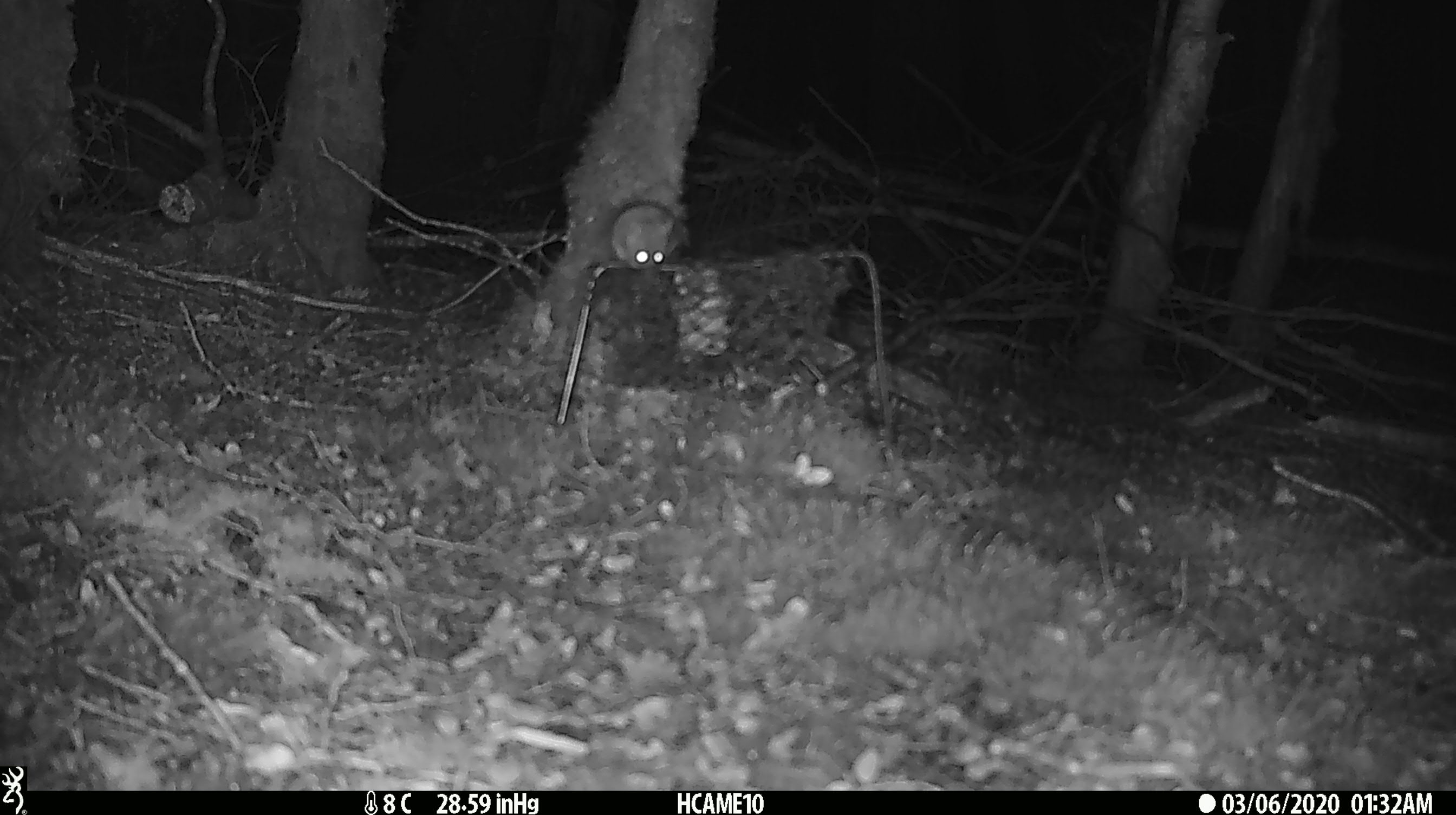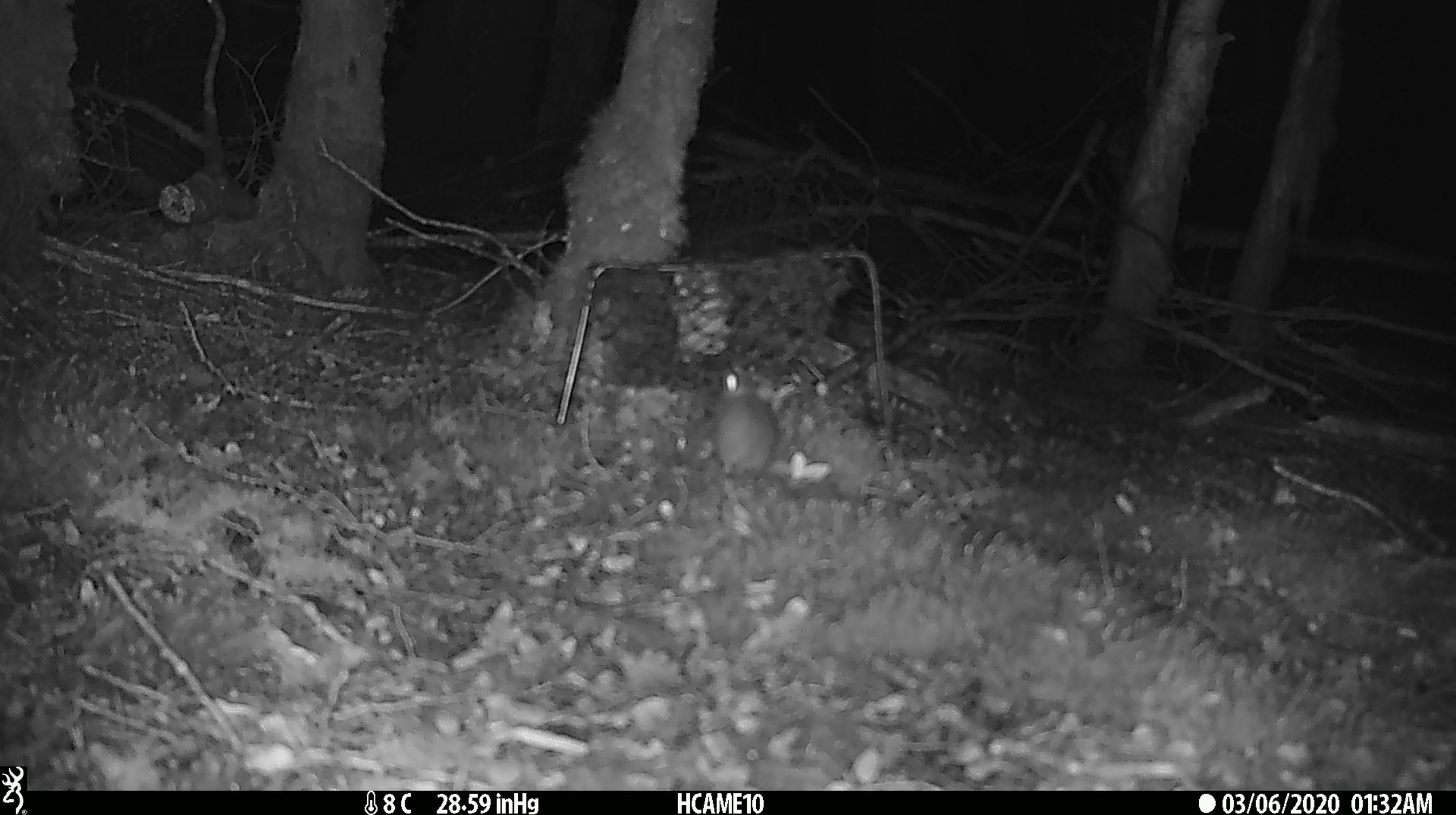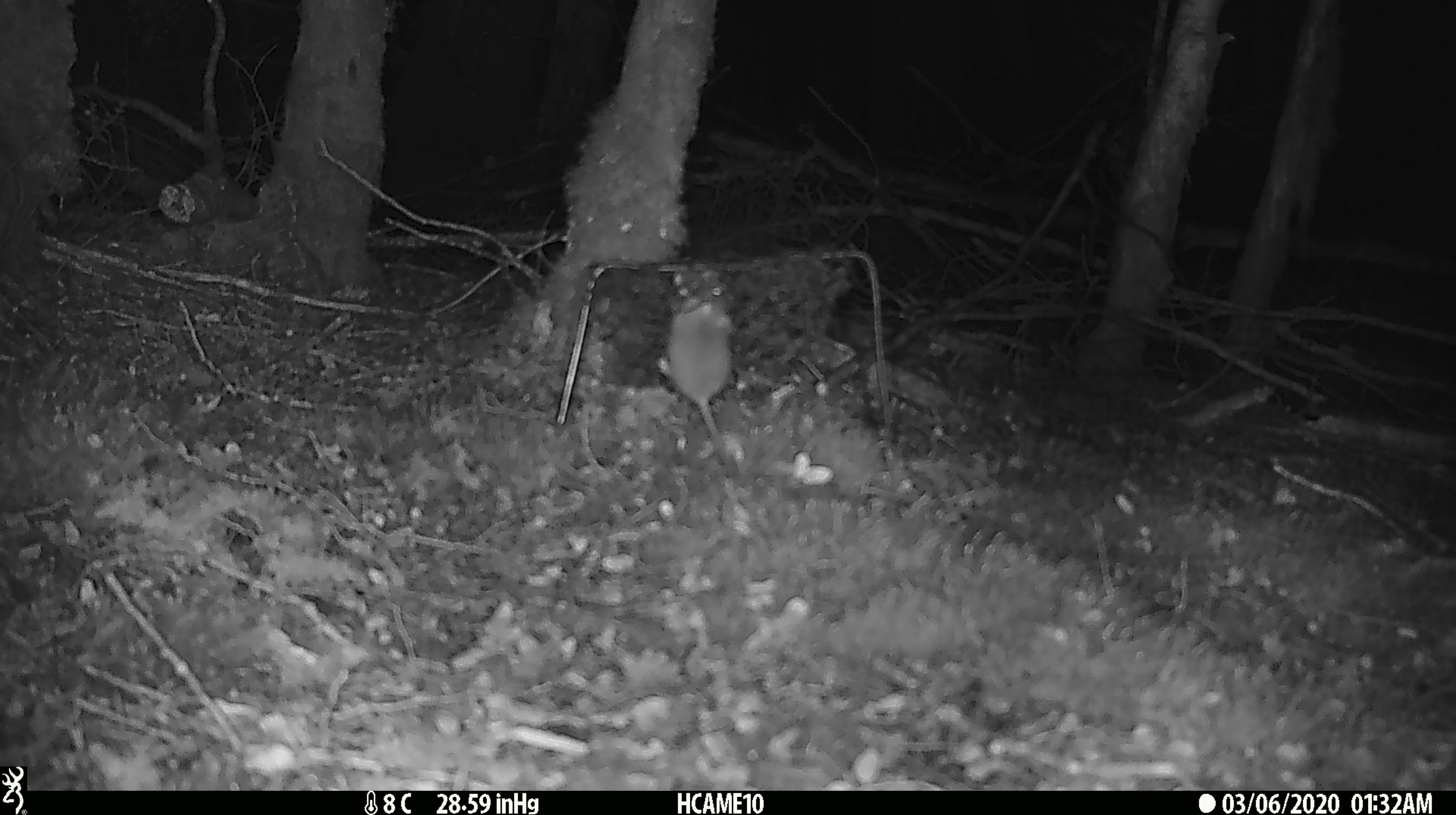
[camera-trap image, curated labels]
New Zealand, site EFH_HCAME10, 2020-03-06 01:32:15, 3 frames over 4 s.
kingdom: Animalia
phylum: Chordata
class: Mammalia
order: Rodentia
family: Muridae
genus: Mus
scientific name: Mus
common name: mouse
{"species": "mouse (Mus)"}